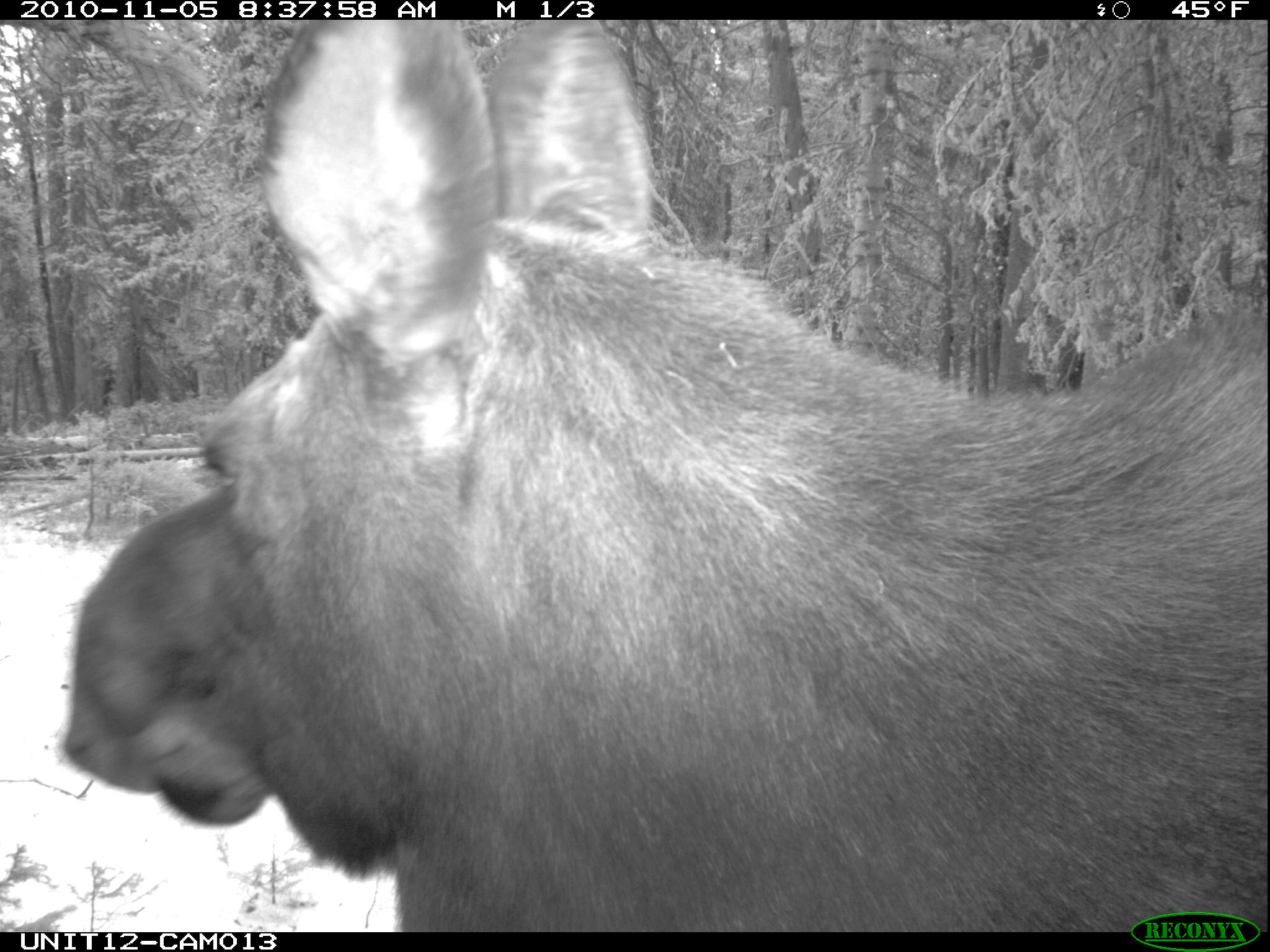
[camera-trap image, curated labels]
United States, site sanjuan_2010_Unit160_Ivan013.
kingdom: Animalia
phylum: Chordata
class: Mammalia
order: Artiodactyla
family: Cervidae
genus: Alces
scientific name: Alces alces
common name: moose